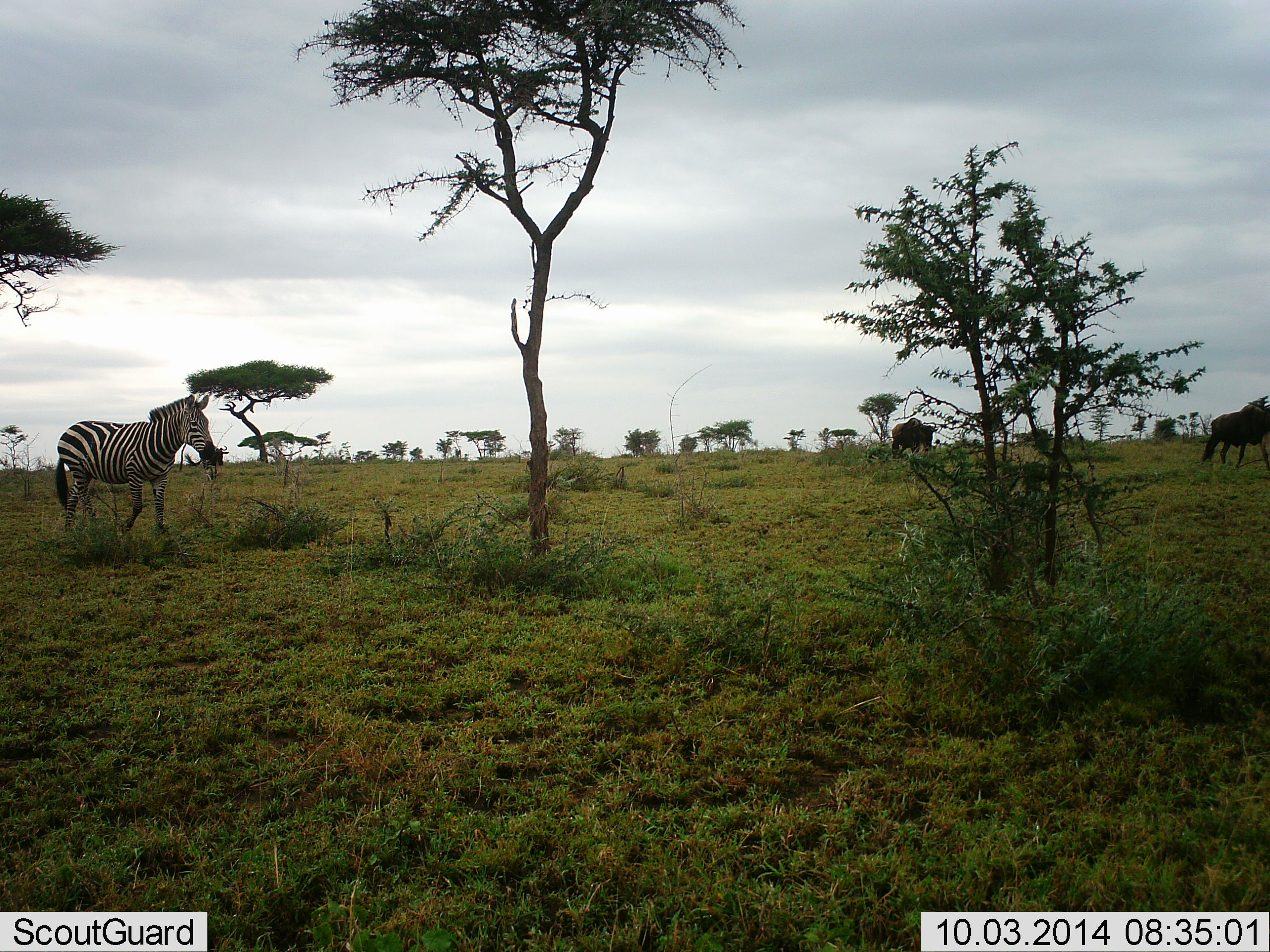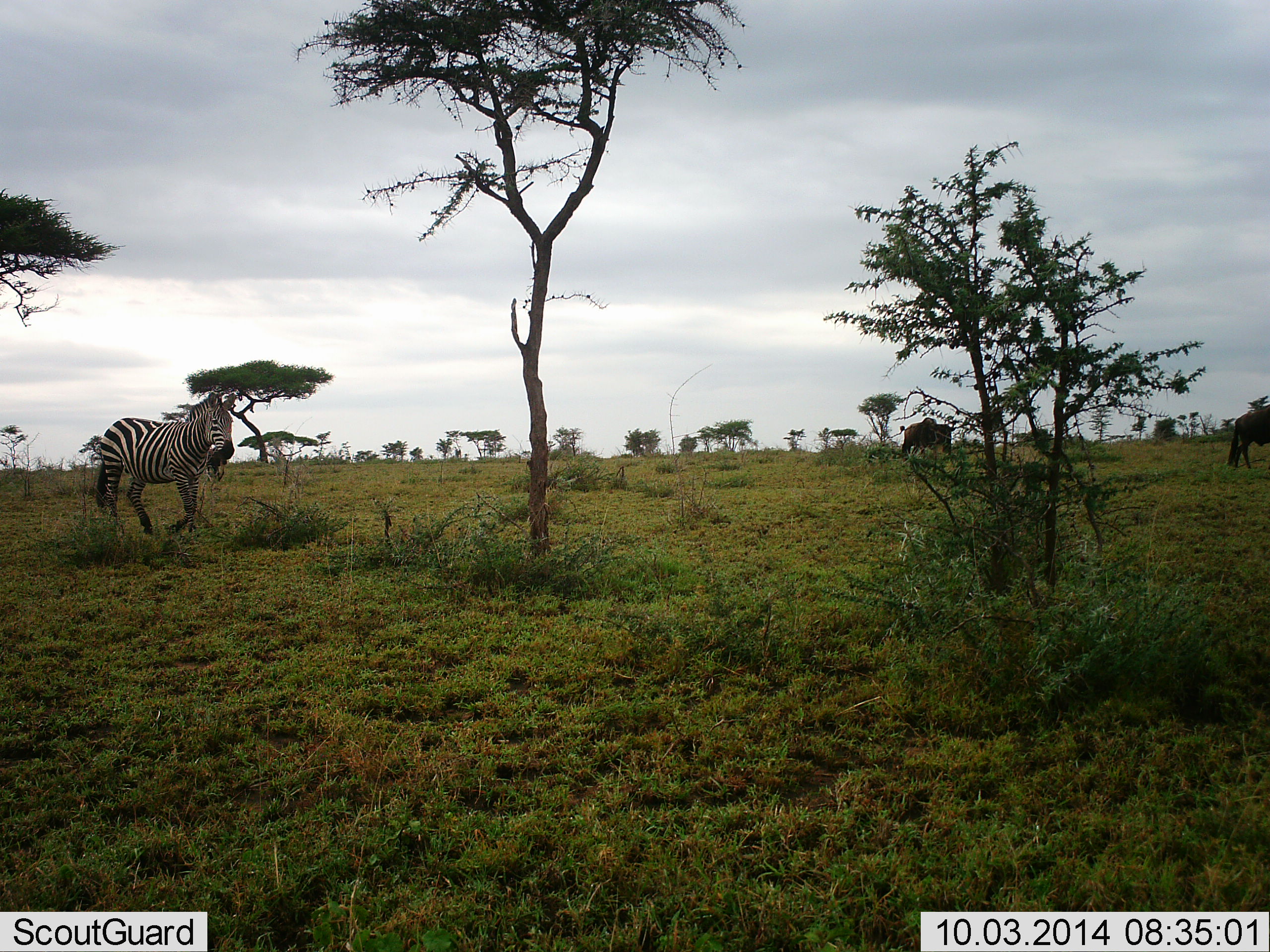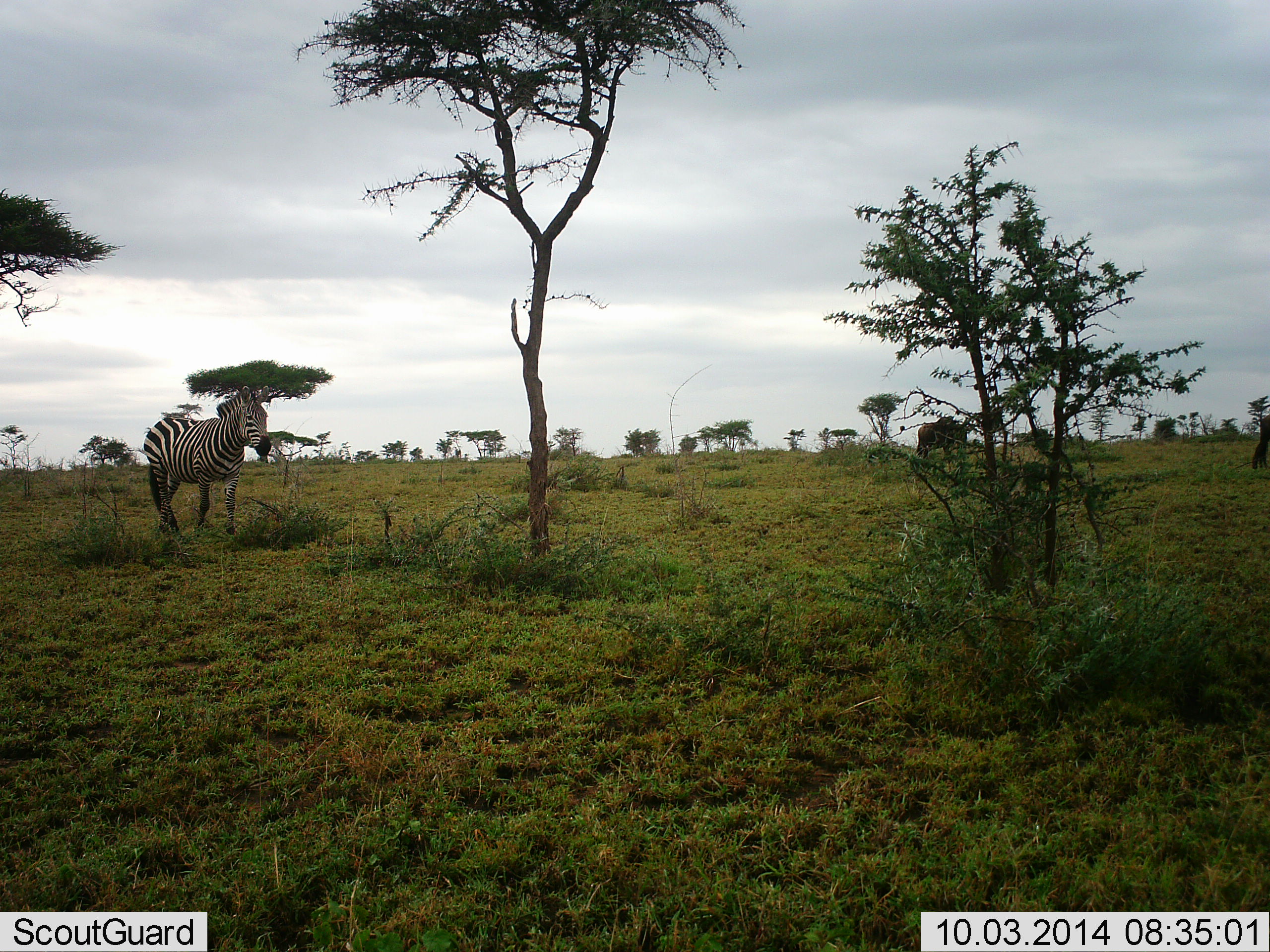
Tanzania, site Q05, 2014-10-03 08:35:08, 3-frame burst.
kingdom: Animalia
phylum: Chordata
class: Mammalia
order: Artiodactyla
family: Bovidae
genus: Connochaetes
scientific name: Connochaetes taurinus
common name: blue wildebeest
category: wildebeest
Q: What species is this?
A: Wildebeest (blue wildebeest) (Connochaetes taurinus).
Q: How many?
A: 2.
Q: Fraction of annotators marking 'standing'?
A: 10%.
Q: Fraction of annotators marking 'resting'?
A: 0%.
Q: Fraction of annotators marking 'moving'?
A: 90%.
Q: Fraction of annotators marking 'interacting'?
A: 0%.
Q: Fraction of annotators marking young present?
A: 0%.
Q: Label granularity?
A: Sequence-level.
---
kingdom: Animalia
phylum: Chordata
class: Mammalia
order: Perissodactyla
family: Equidae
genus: Equus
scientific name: Equus quagga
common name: plains zebra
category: zebra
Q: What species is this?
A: Zebra (plains zebra) (Equus quagga).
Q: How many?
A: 1.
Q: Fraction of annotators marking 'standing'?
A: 5%.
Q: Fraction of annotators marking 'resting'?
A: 0%.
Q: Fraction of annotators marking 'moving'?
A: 95%.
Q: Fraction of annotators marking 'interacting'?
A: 0%.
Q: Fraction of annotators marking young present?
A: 0%.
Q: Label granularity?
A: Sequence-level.